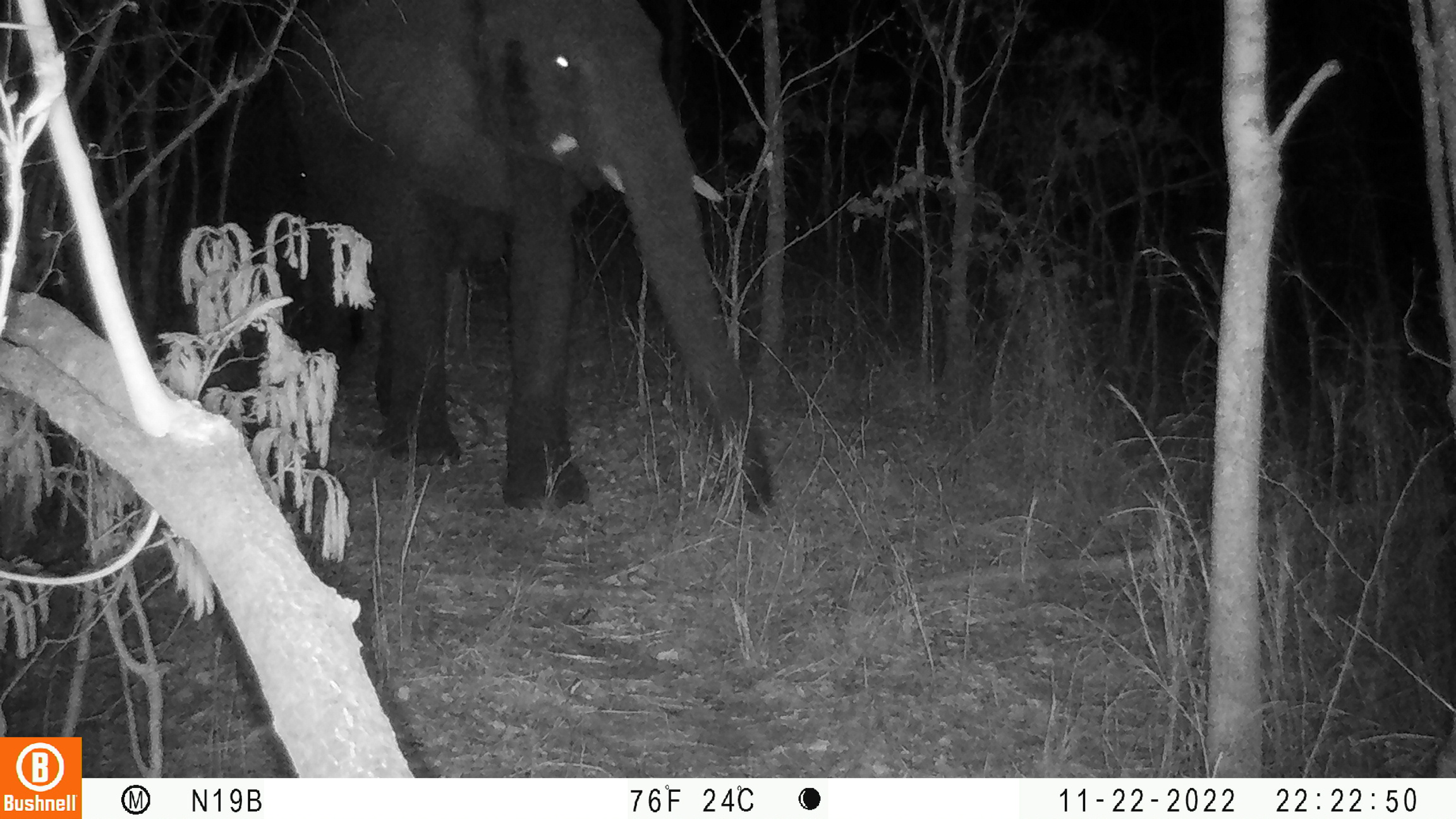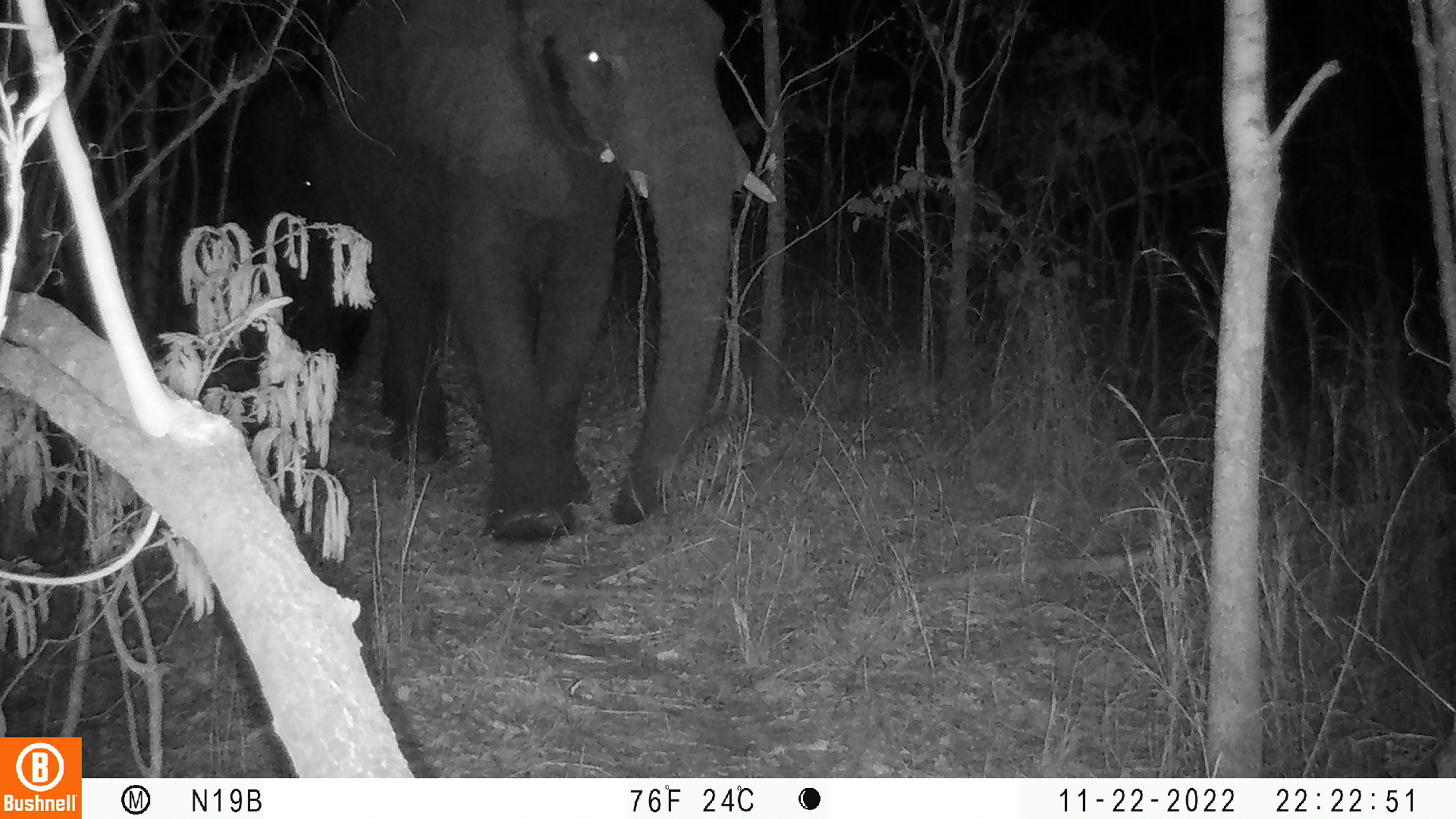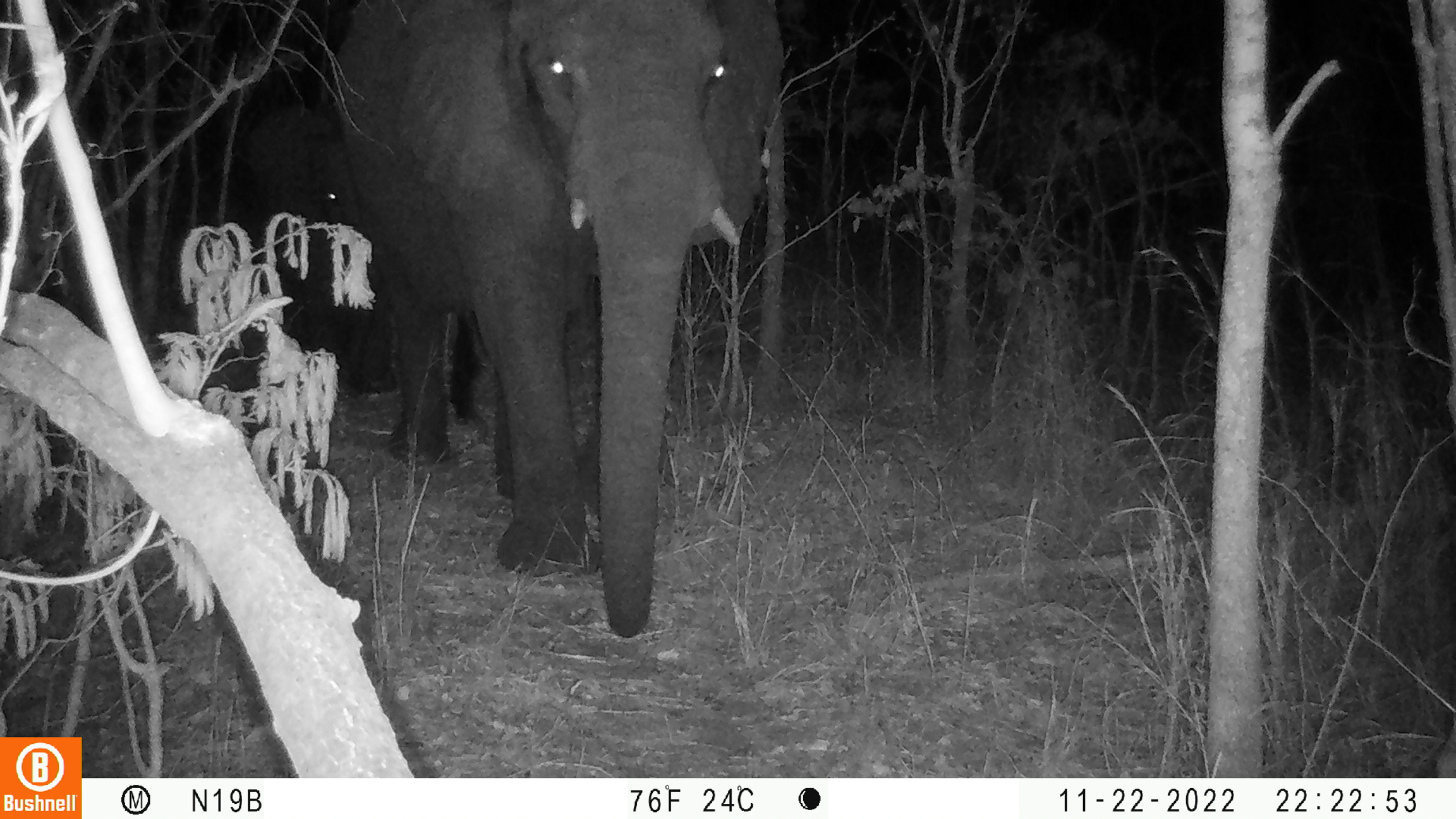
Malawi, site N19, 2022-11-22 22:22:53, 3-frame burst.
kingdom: Animalia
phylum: Chordata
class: Mammalia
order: Proboscidea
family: Elephantidae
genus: Loxodonta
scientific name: Loxodonta africana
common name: african savanna elephant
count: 1